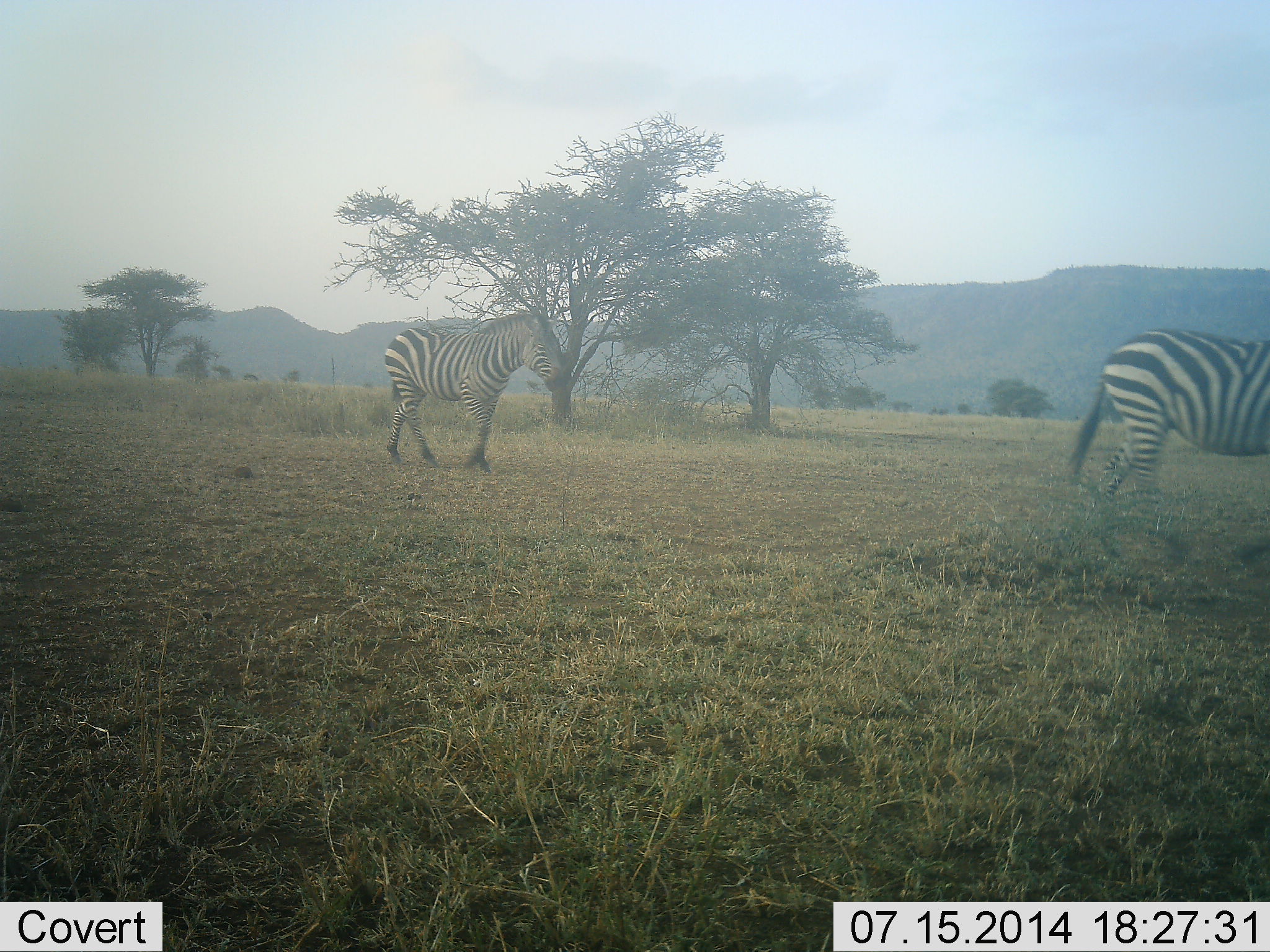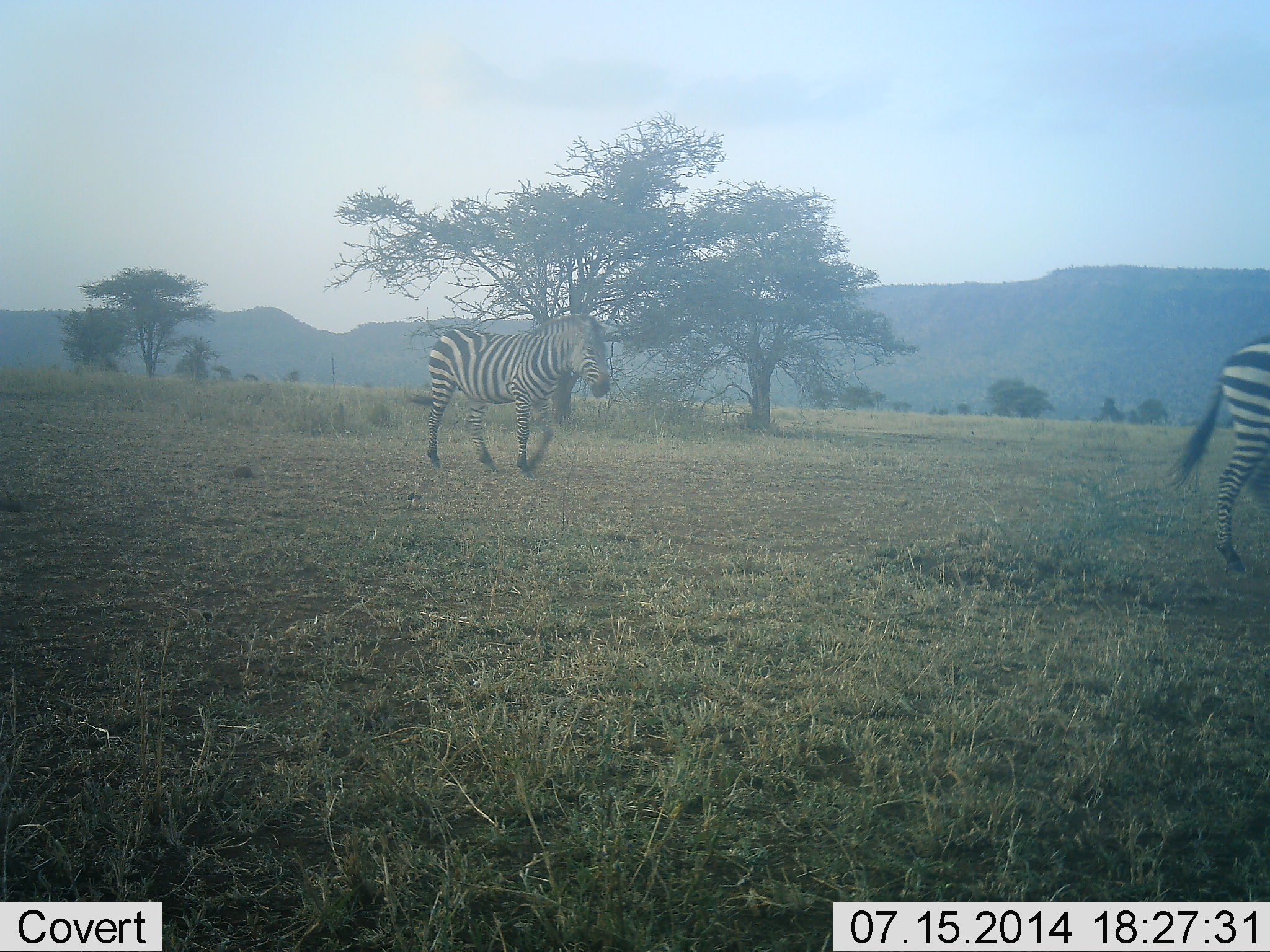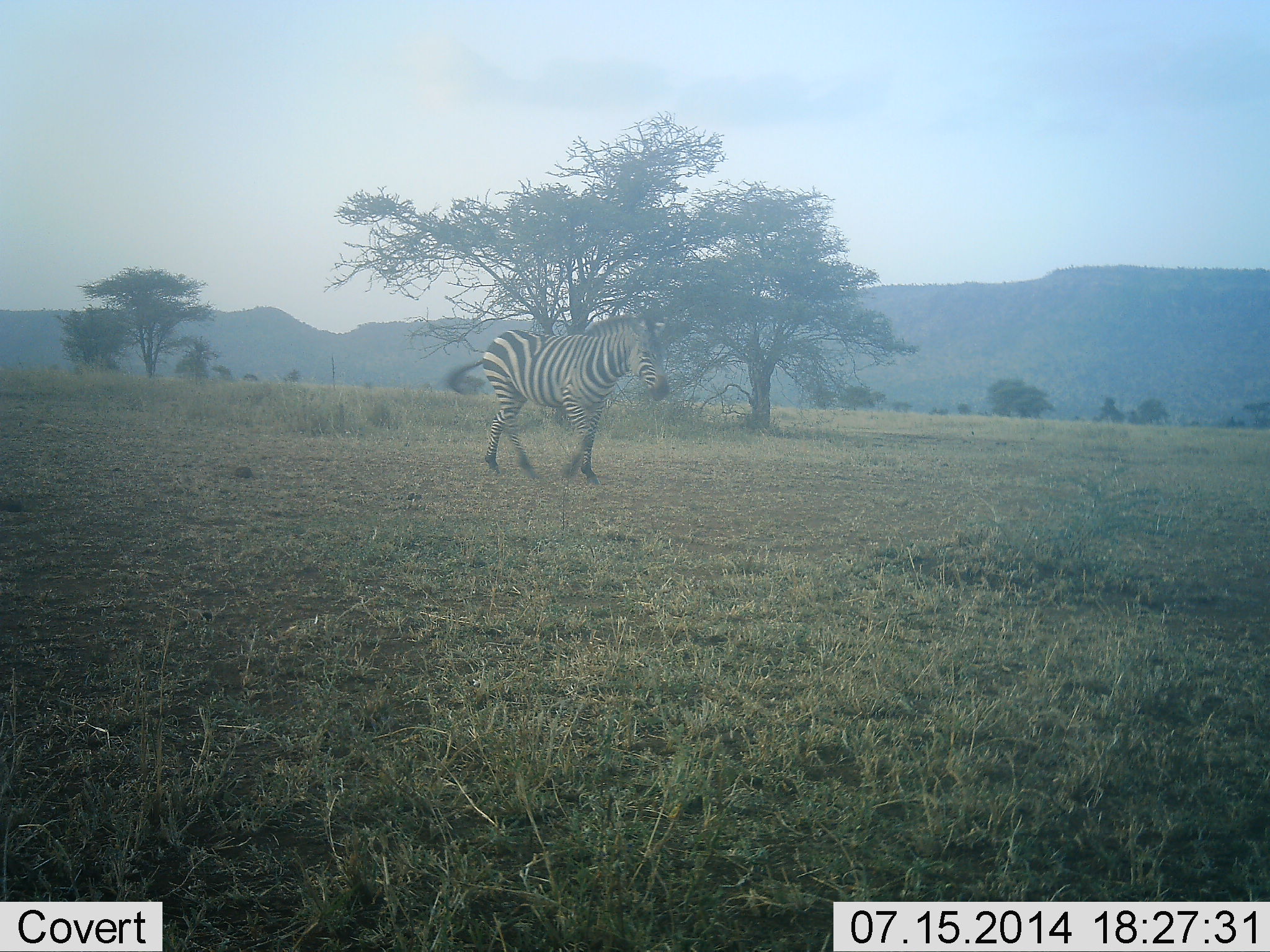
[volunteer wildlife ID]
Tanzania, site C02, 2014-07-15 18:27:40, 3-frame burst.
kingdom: Animalia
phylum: Chordata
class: Mammalia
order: Perissodactyla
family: Equidae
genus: Equus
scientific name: Equus quagga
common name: plains zebra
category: zebra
Zebra (plains zebra) (Equus quagga), count 2. Behavior (volunteer vote fractions): standing 0%, resting 0%, moving 100%, interacting 0%. Young present (vote fraction): 0%. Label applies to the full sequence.